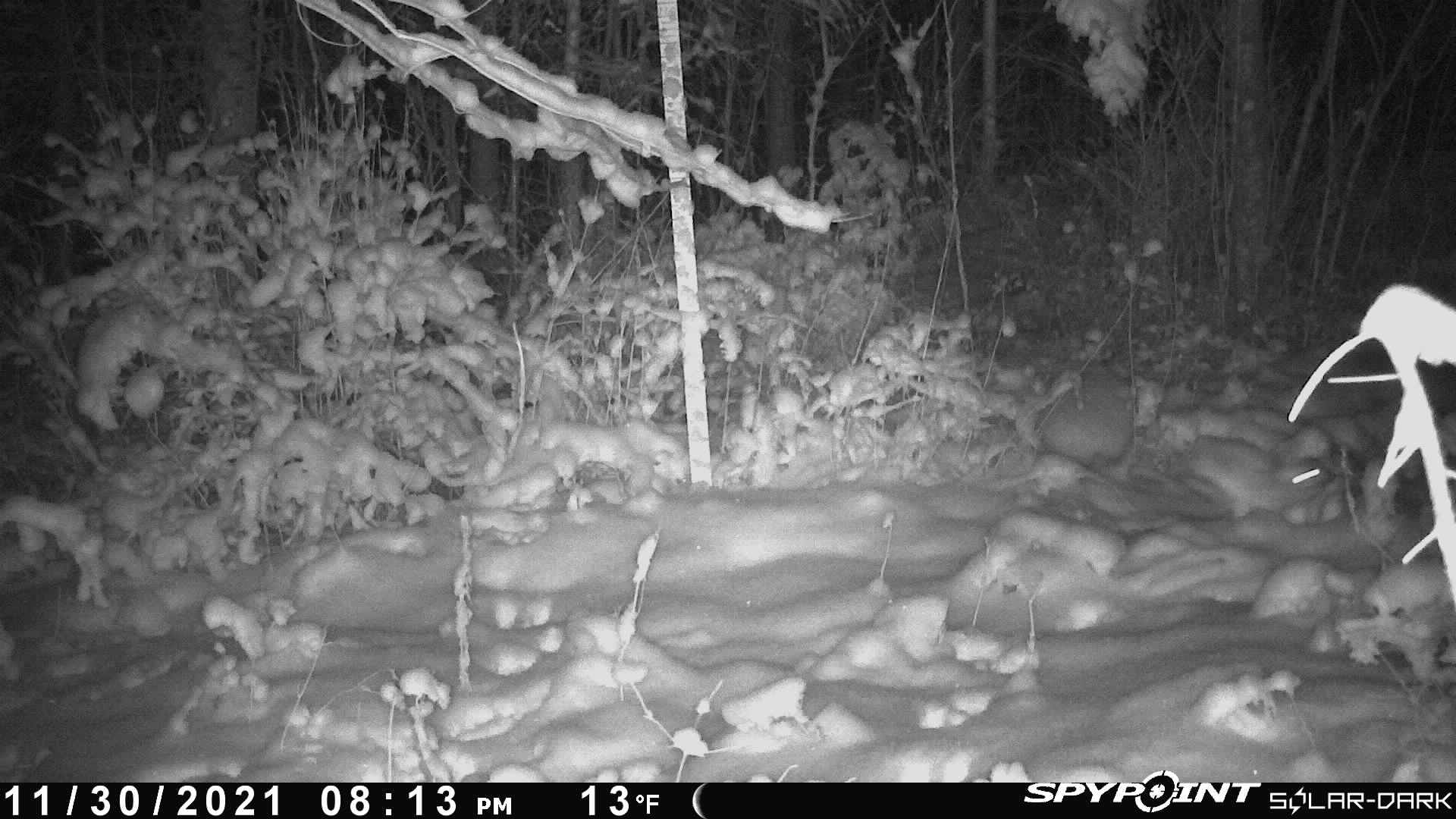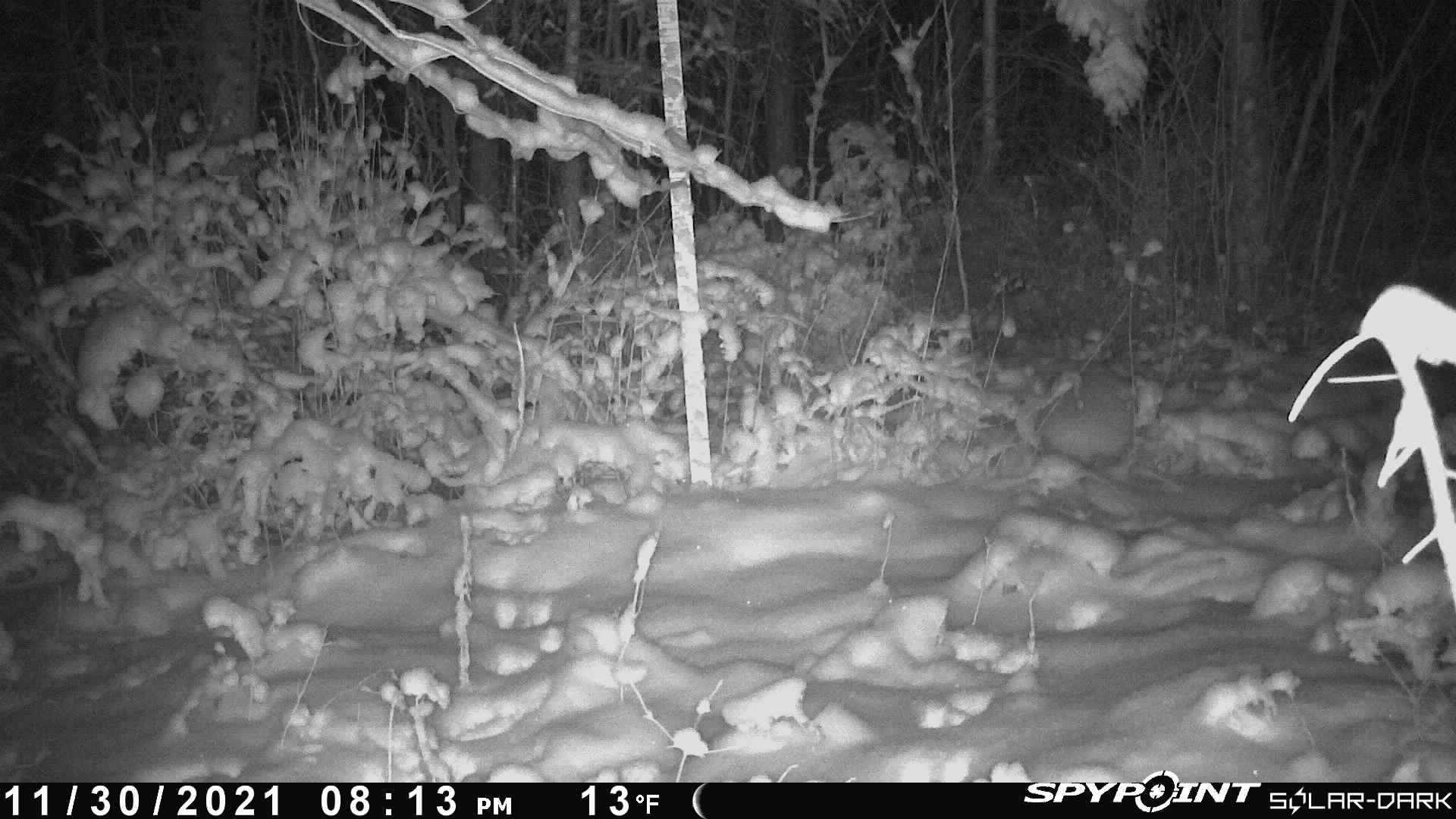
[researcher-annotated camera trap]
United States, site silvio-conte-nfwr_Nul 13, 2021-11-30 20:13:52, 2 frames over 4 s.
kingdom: Animalia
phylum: Chordata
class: Mammalia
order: Lagomorpha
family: Leporidae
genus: Lepus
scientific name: Lepus americanus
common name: snowshoe hare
Snowshoe hare (Lepus americanus).